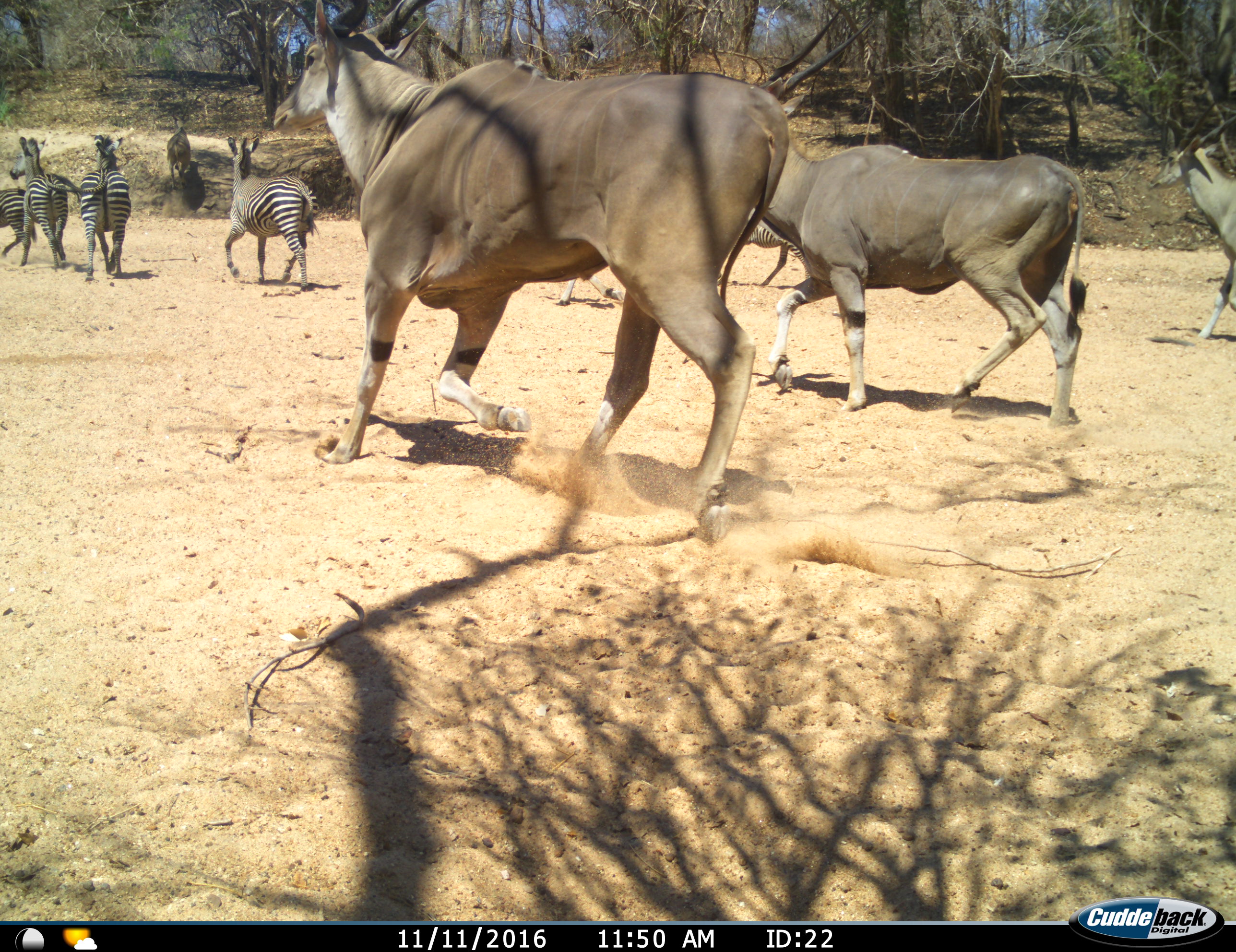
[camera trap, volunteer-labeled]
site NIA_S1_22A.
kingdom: Animalia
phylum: Chordata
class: Mammalia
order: Artiodactyla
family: Bovidae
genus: Tragelaphus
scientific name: Tragelaphus oryx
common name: eland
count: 3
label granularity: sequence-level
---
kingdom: Animalia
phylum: Chordata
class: Mammalia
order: Perissodactyla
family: Equidae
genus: Equus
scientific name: Equus quagga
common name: plains zebra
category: zebraplains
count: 5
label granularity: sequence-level